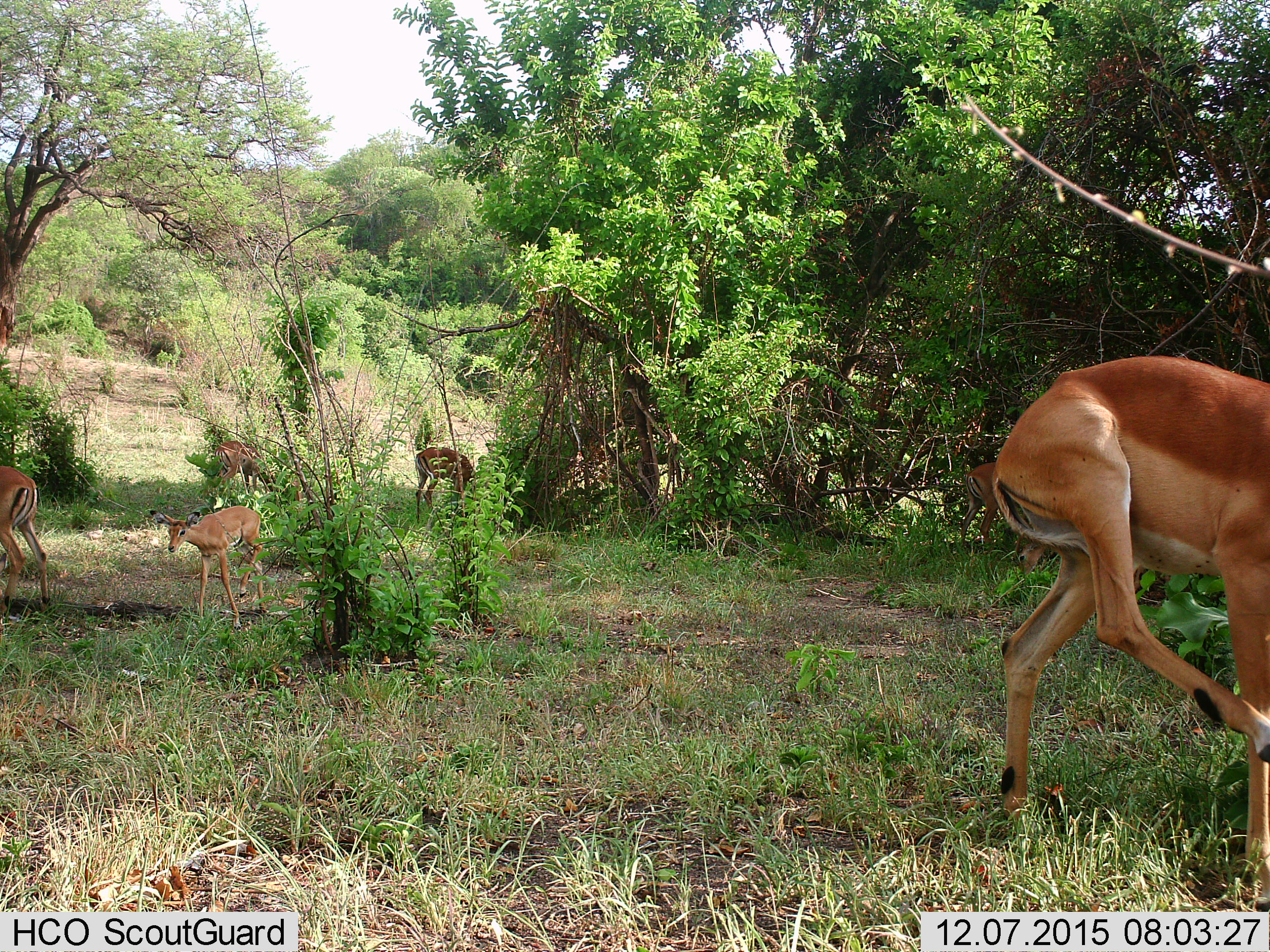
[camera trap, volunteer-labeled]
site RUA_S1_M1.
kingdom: Animalia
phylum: Chordata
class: Mammalia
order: Artiodactyla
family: Bovidae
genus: Aepyceros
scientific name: Aepyceros melampus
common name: impala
Impala (Aepyceros melampus), count 6. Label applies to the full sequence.